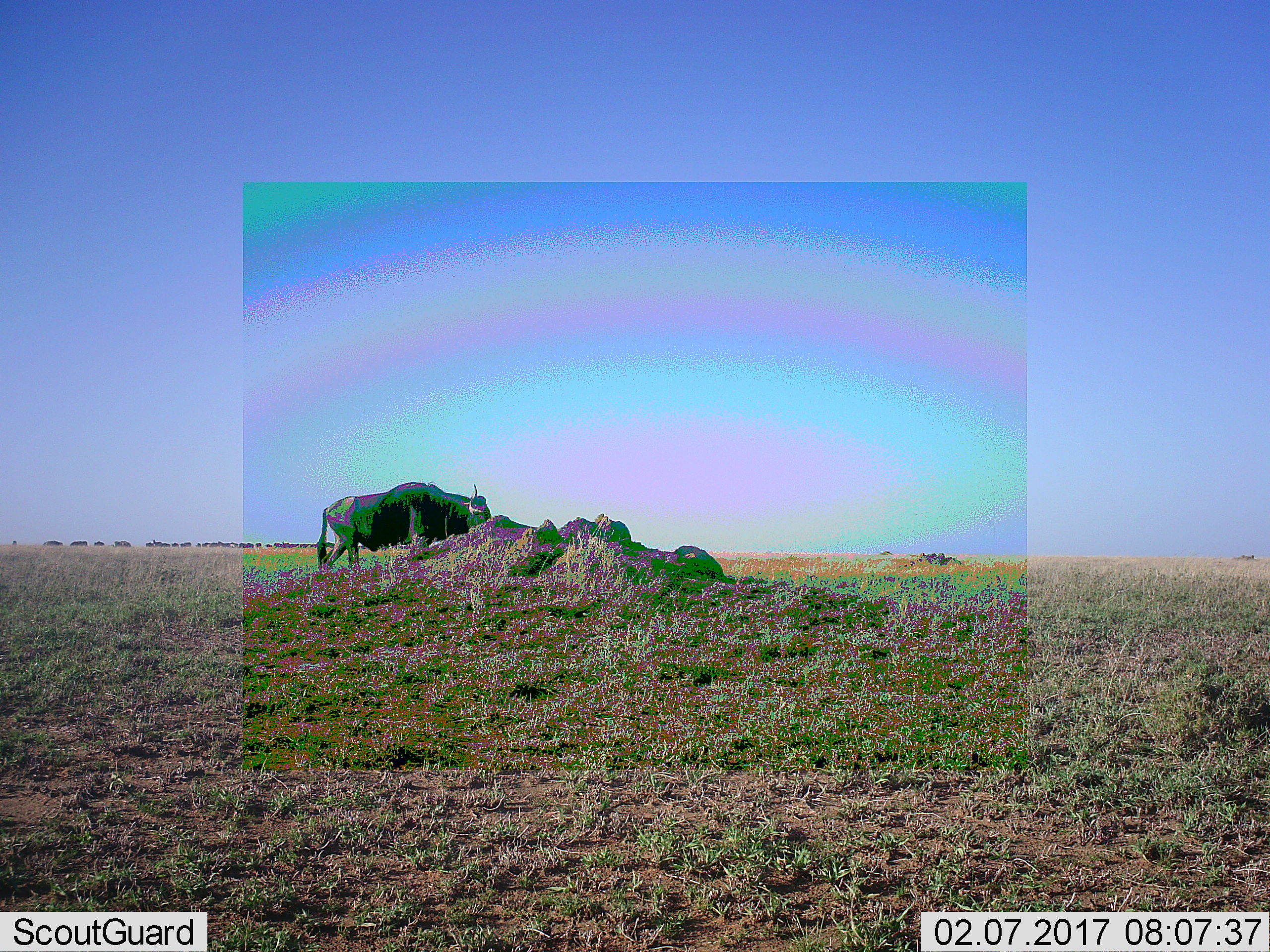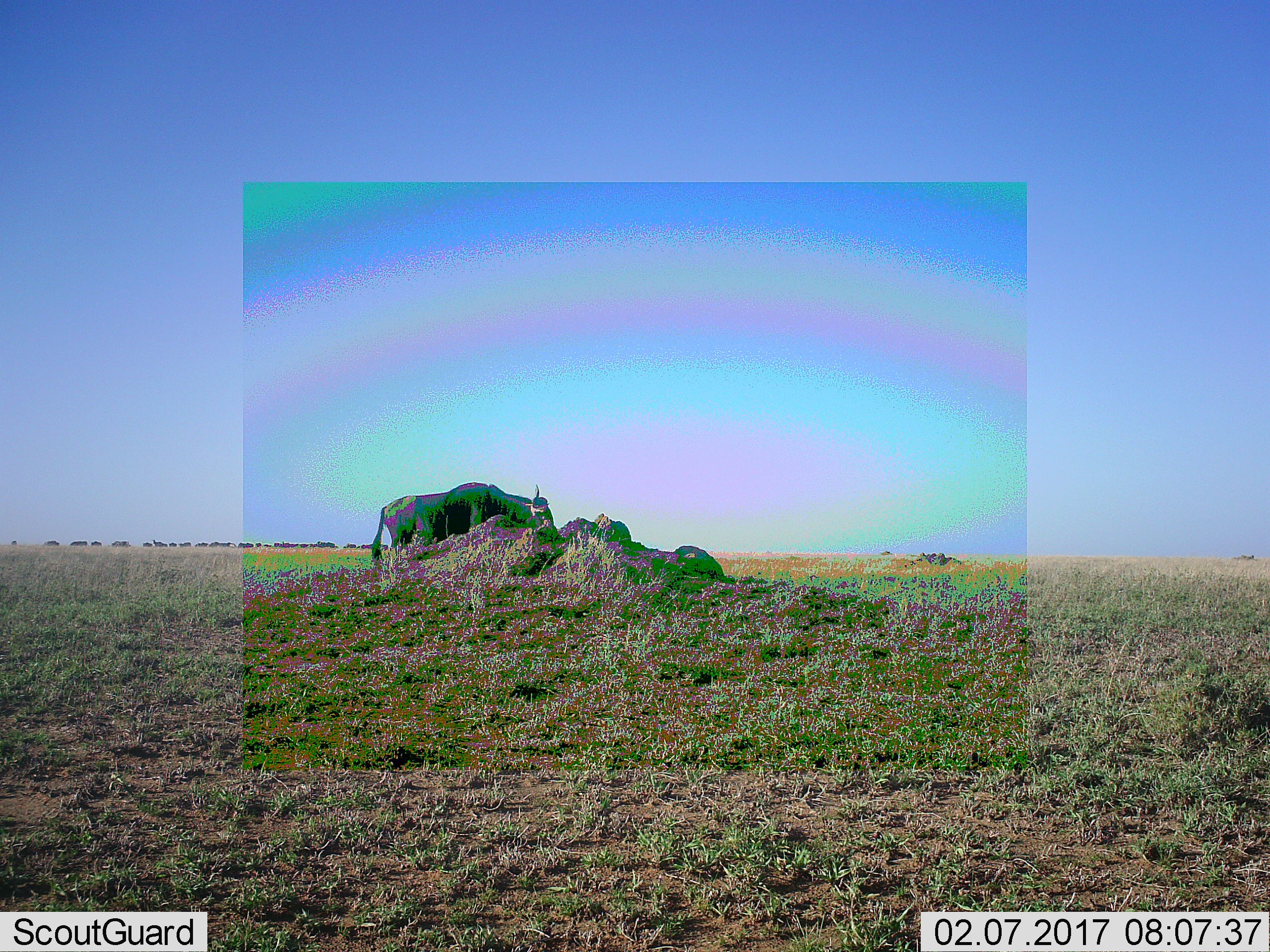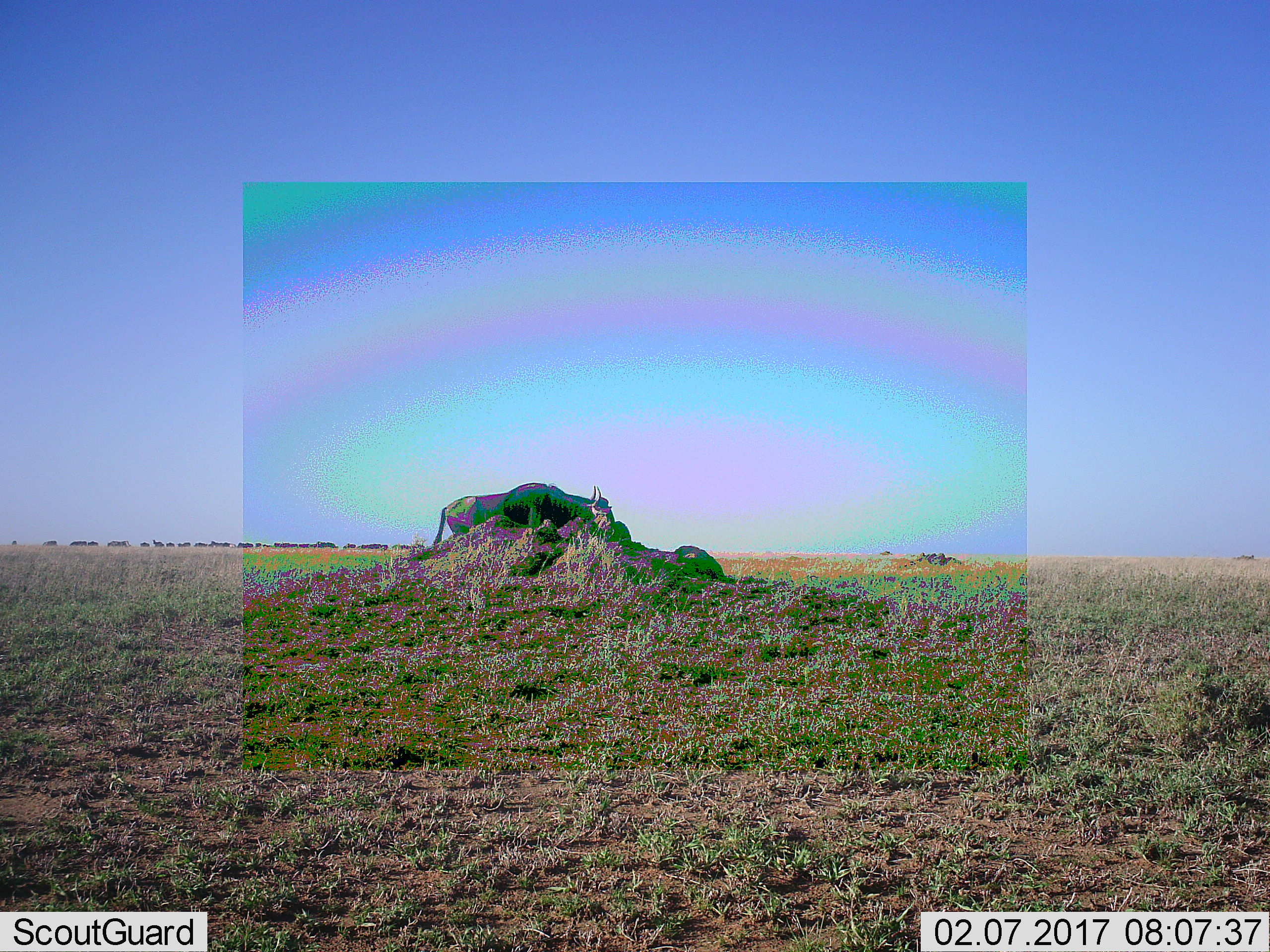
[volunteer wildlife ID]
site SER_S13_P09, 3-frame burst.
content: unidentified animal